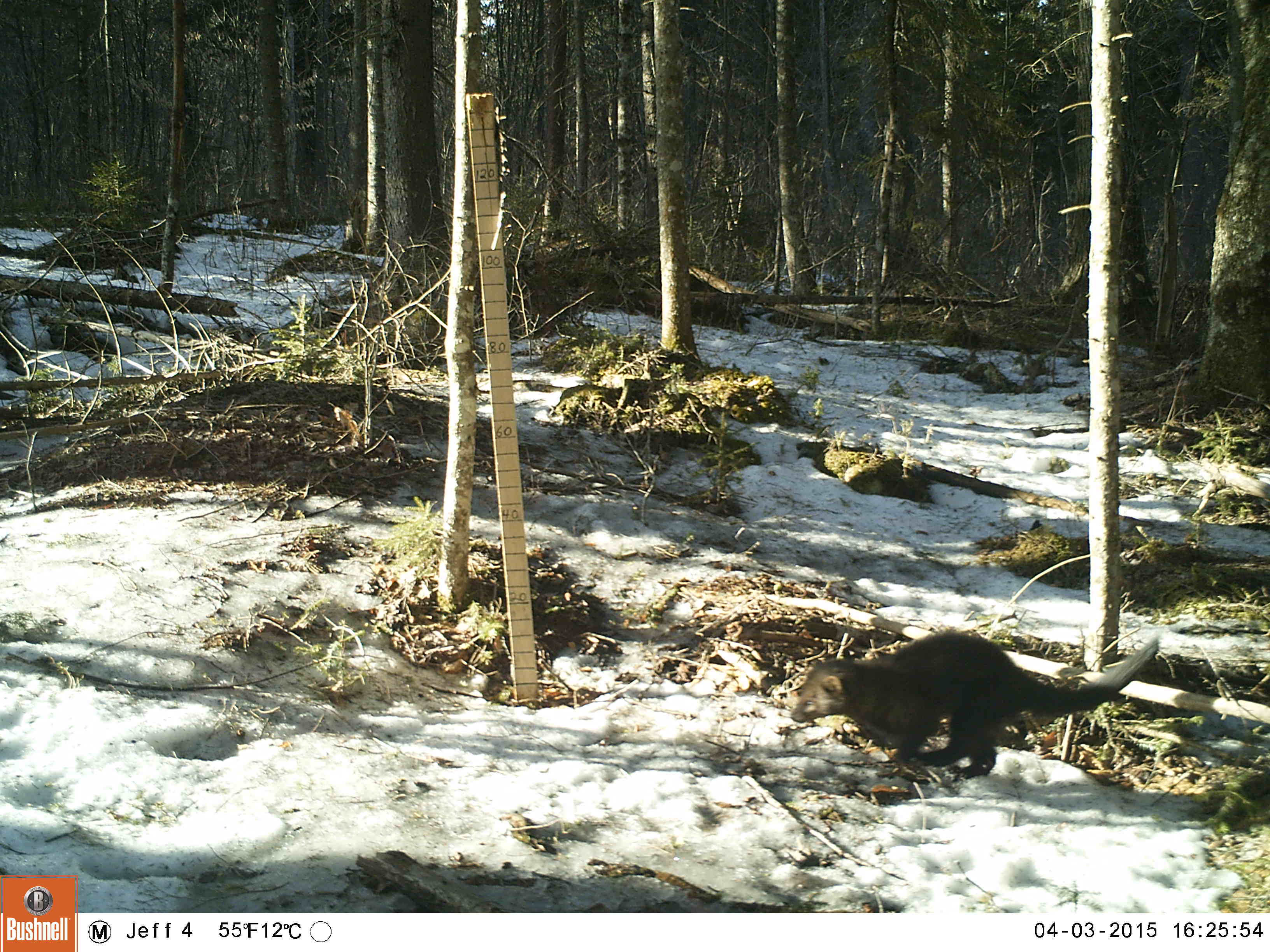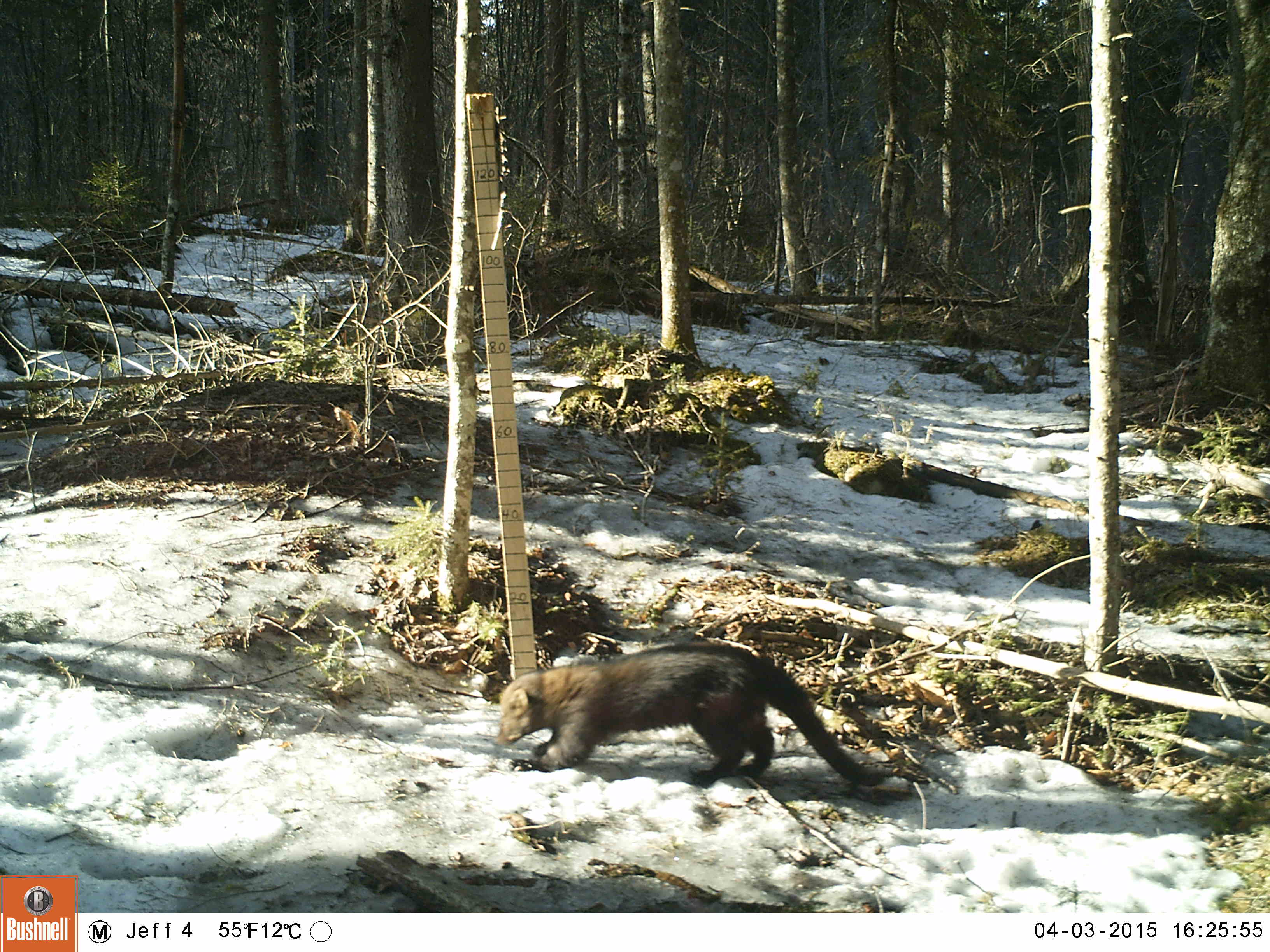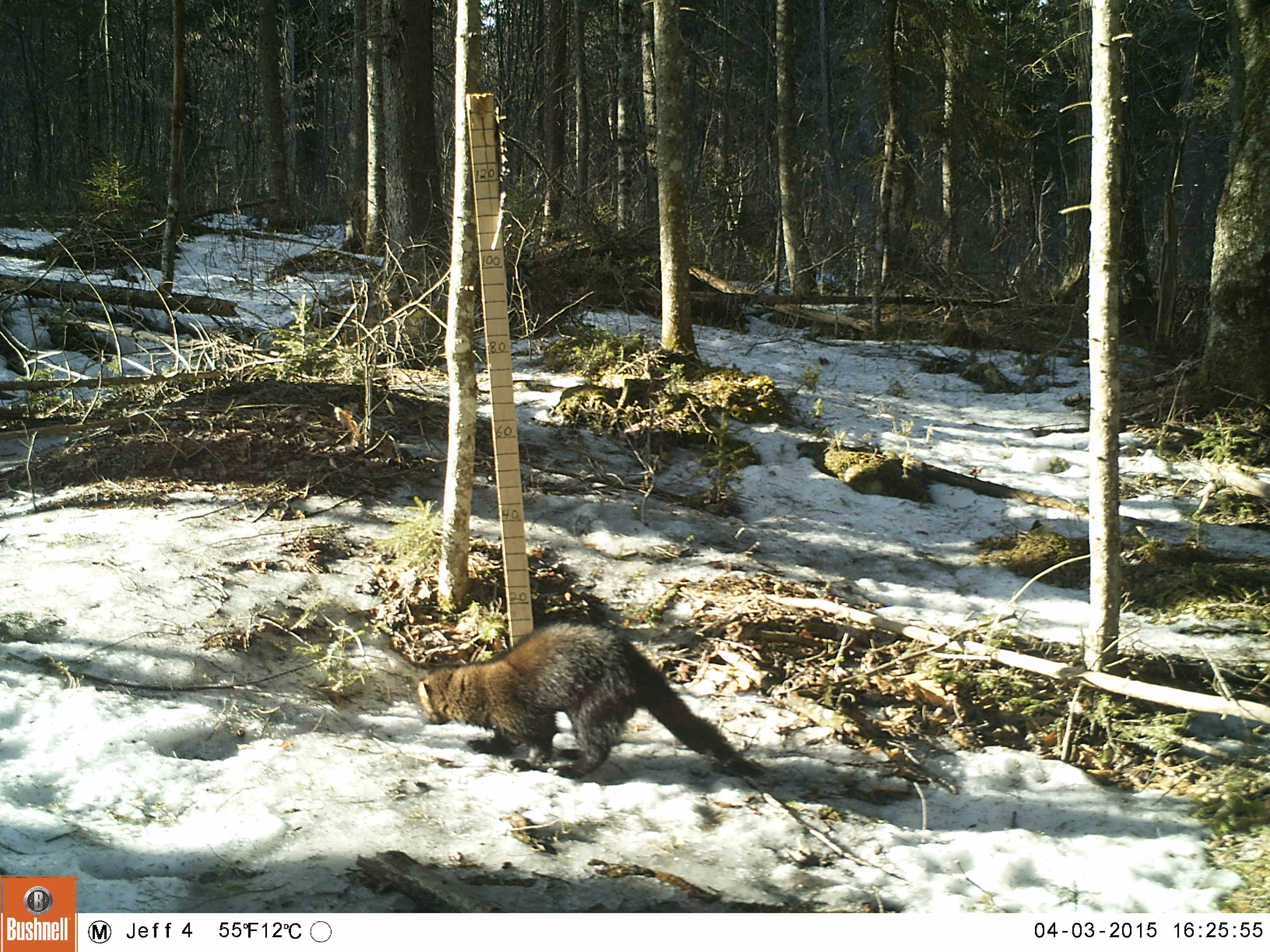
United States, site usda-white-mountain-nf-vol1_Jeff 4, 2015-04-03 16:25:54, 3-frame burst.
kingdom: Animalia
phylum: Chordata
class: Mammalia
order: Carnivora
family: Mustelidae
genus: Pekania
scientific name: Pekania pennanti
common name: fisher